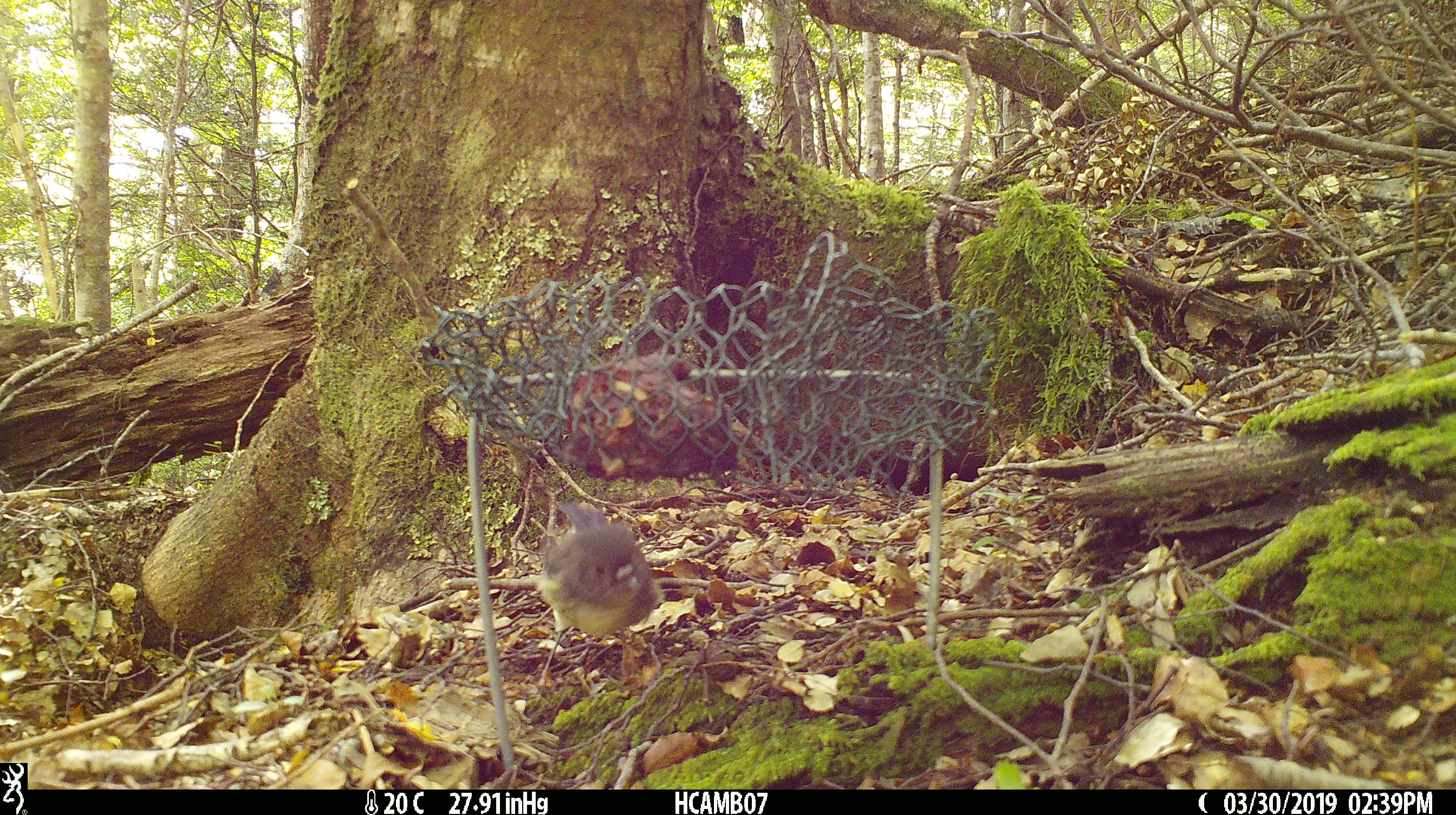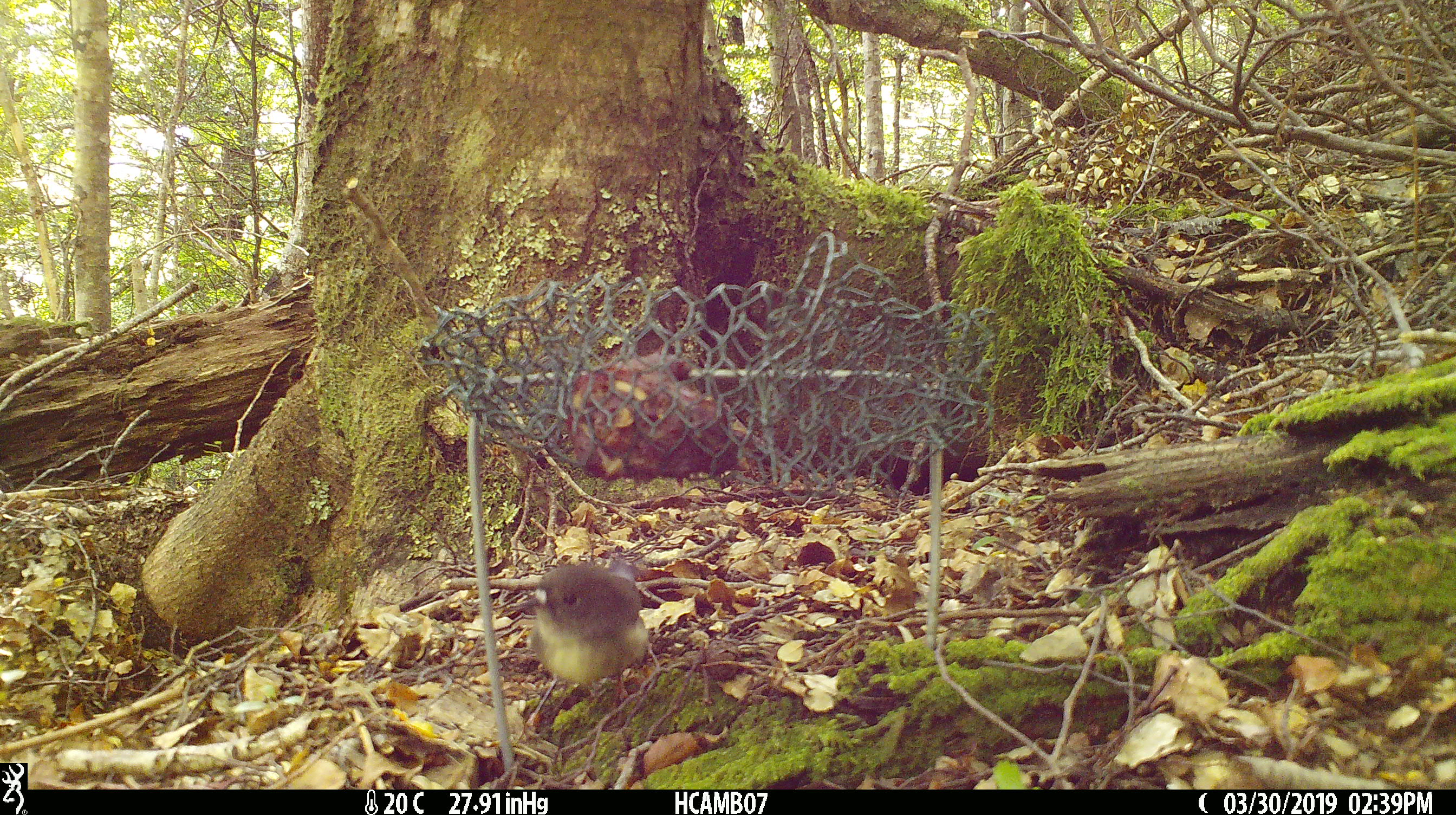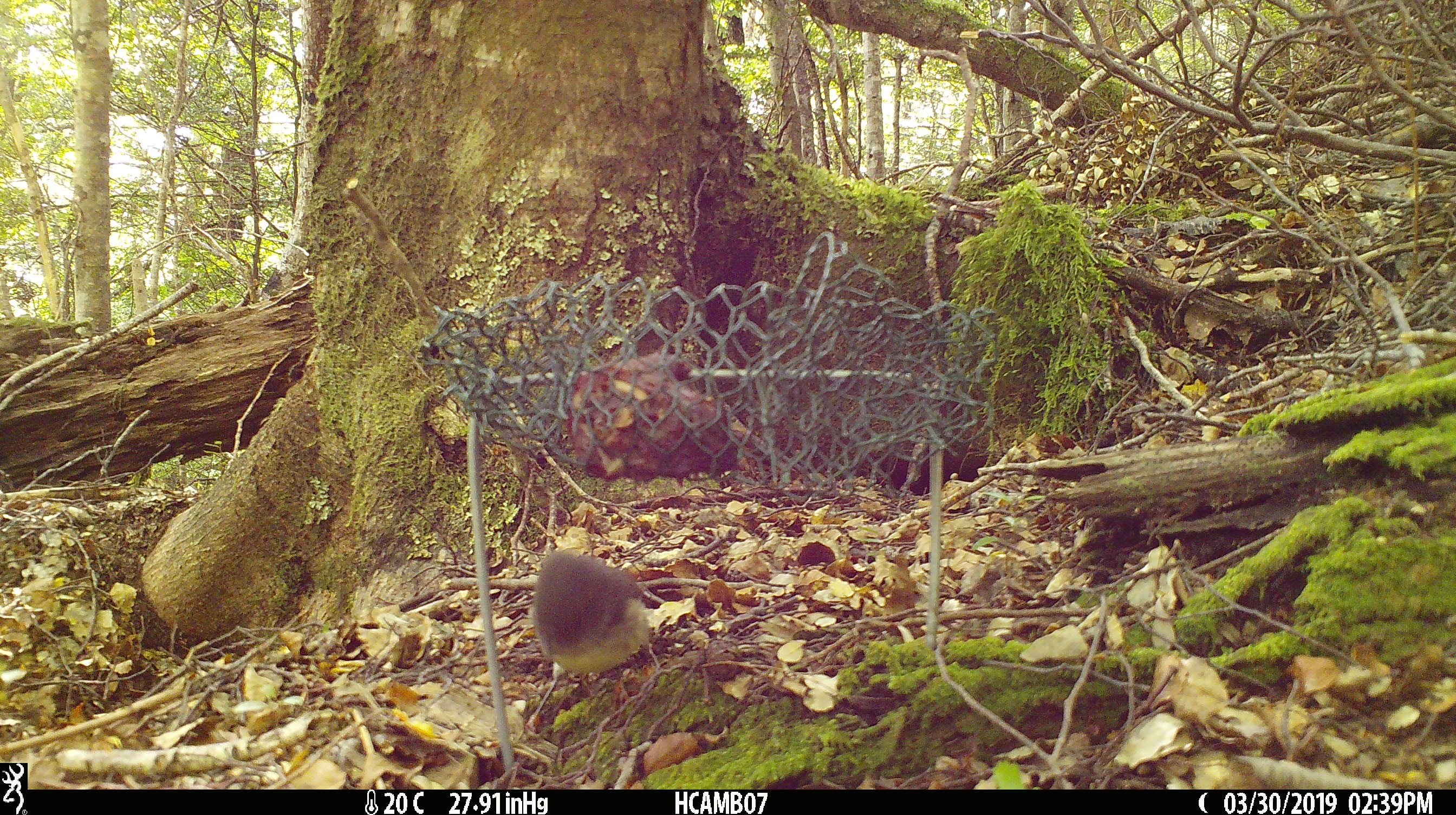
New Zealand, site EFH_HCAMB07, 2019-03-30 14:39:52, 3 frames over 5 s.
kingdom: Animalia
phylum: Chordata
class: Aves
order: Passeriformes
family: Petroicidae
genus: Petroica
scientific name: Petroica macrocephala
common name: tomtit